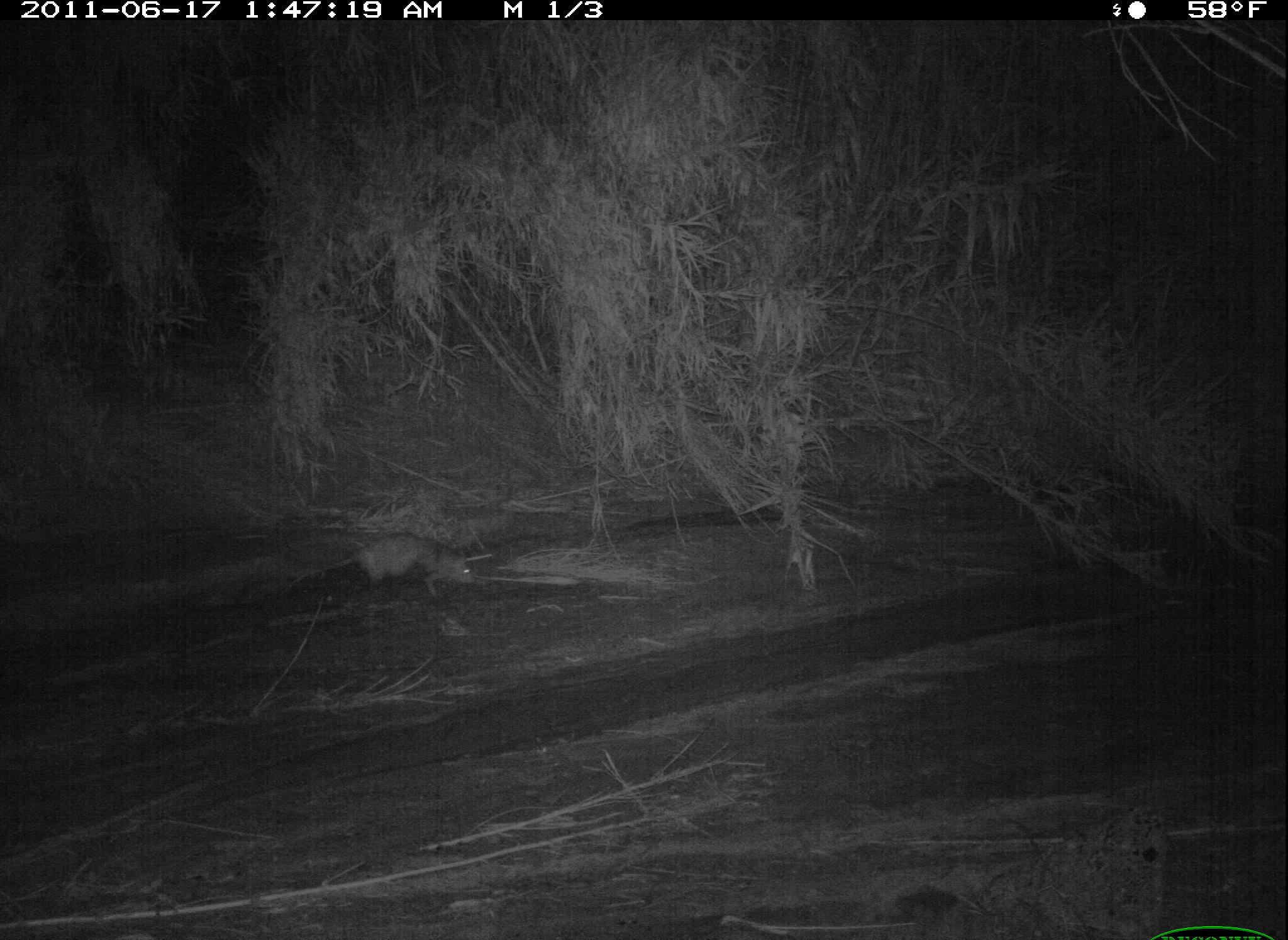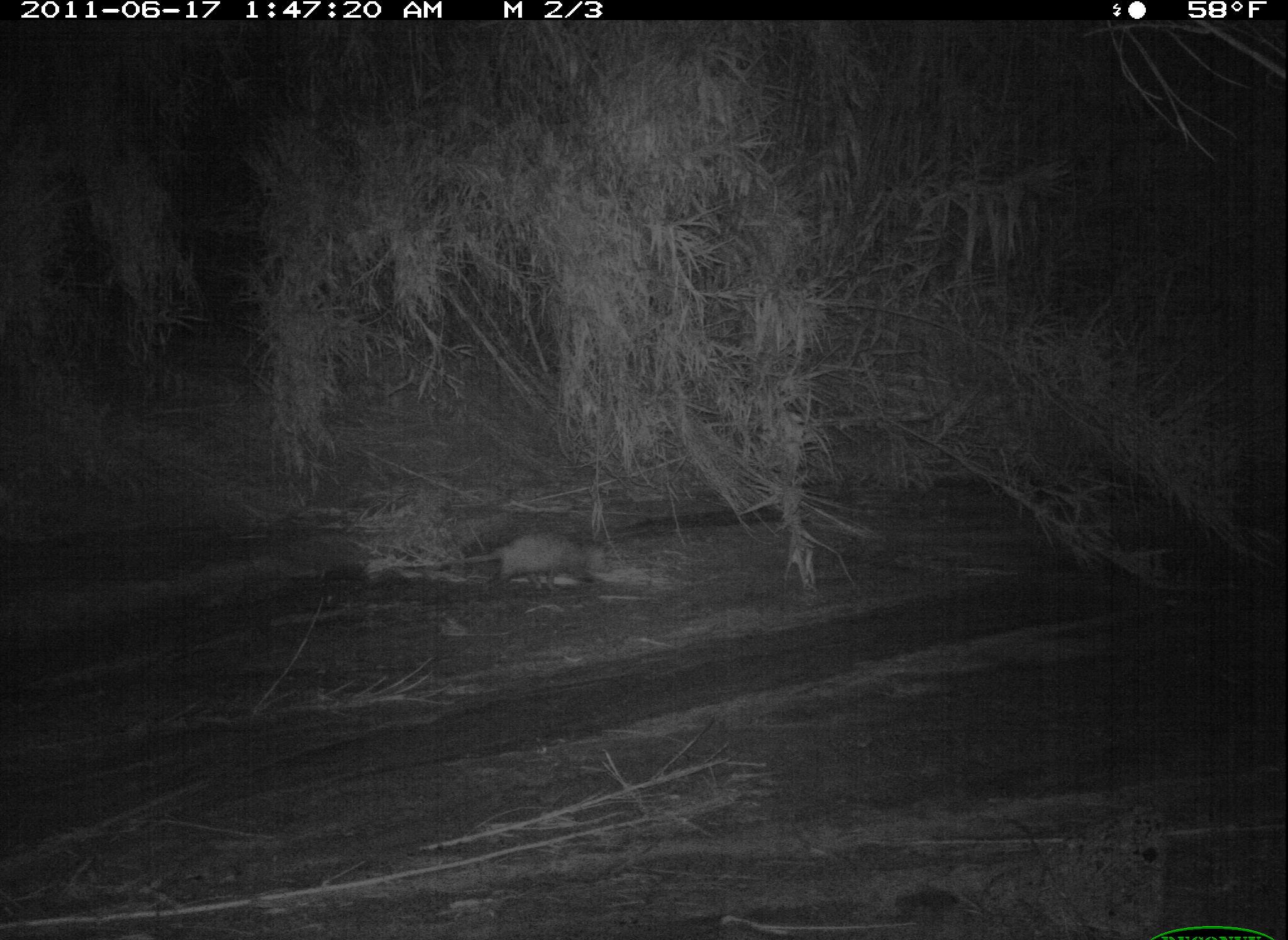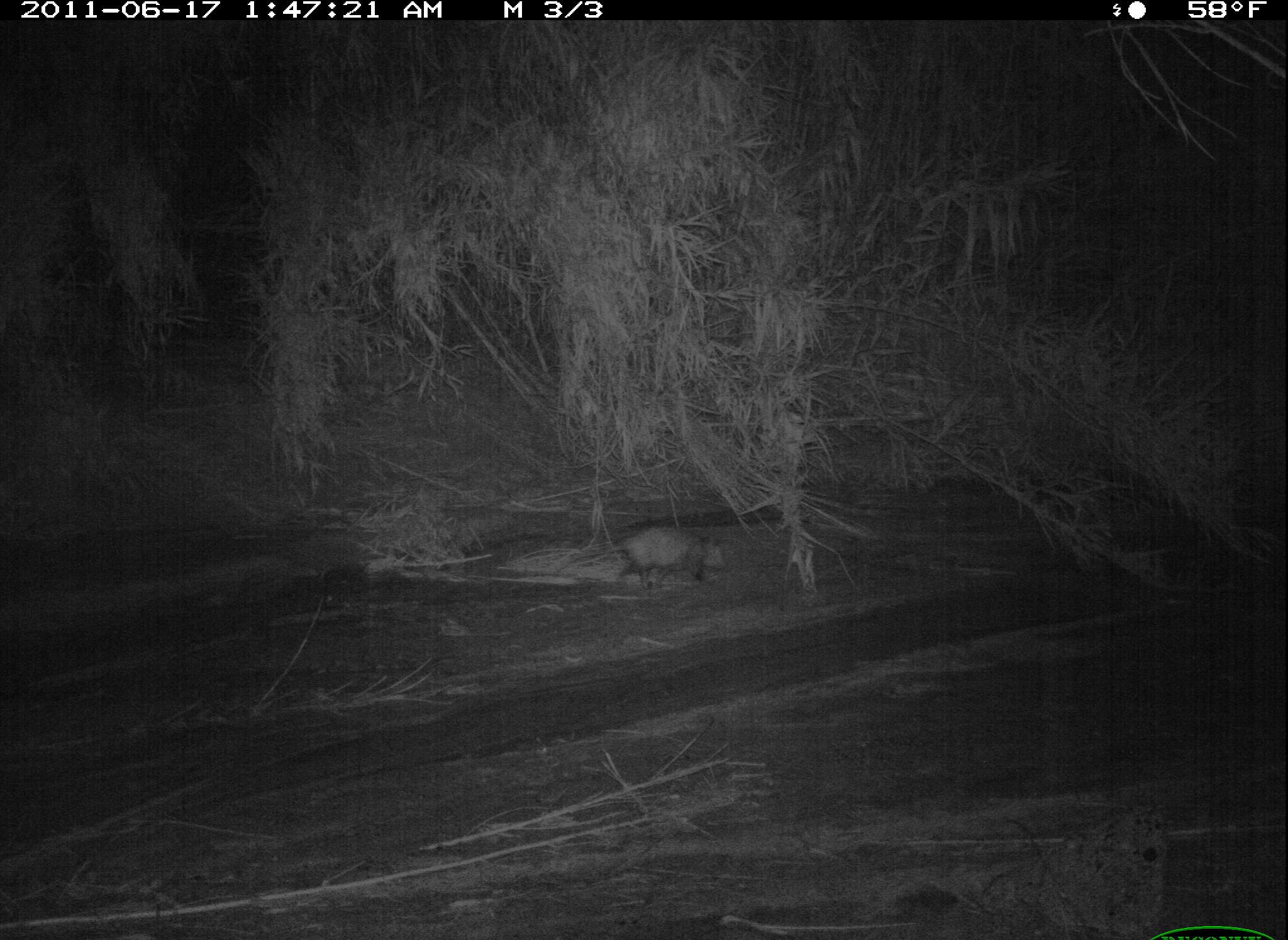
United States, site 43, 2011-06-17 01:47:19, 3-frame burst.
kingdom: Animalia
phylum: Chordata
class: Mammalia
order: Didelphimorphia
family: Didelphidae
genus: Didelphis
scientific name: Didelphis virginiana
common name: virginia opossum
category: opossum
Opossum (virginia opossum) (Didelphis virginiana).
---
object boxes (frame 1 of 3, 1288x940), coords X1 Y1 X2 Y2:
opossum: 282 535 486 602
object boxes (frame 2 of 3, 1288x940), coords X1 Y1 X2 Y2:
opossum: 411 525 620 593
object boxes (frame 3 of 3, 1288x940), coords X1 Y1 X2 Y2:
opossum: 559 514 739 617